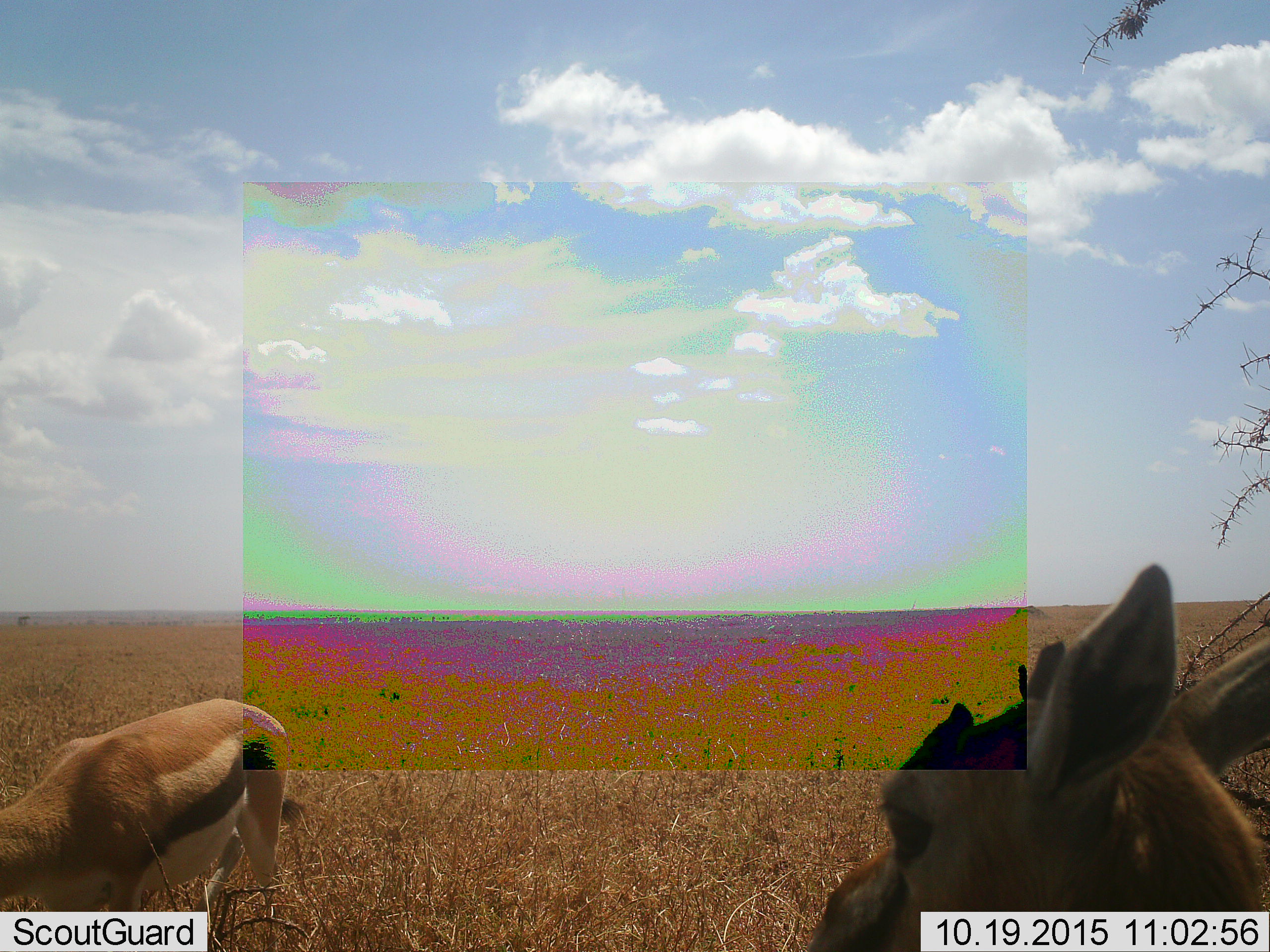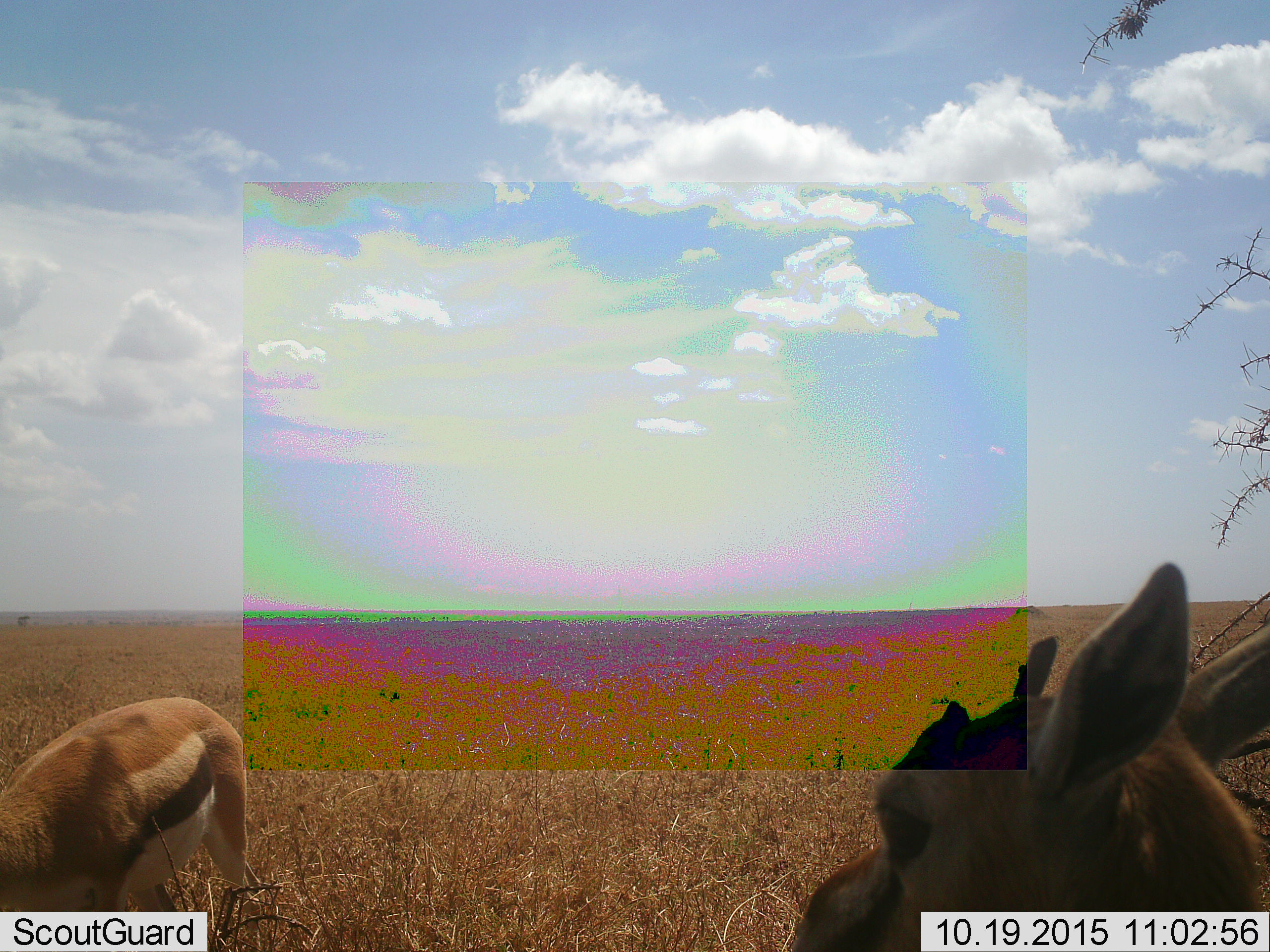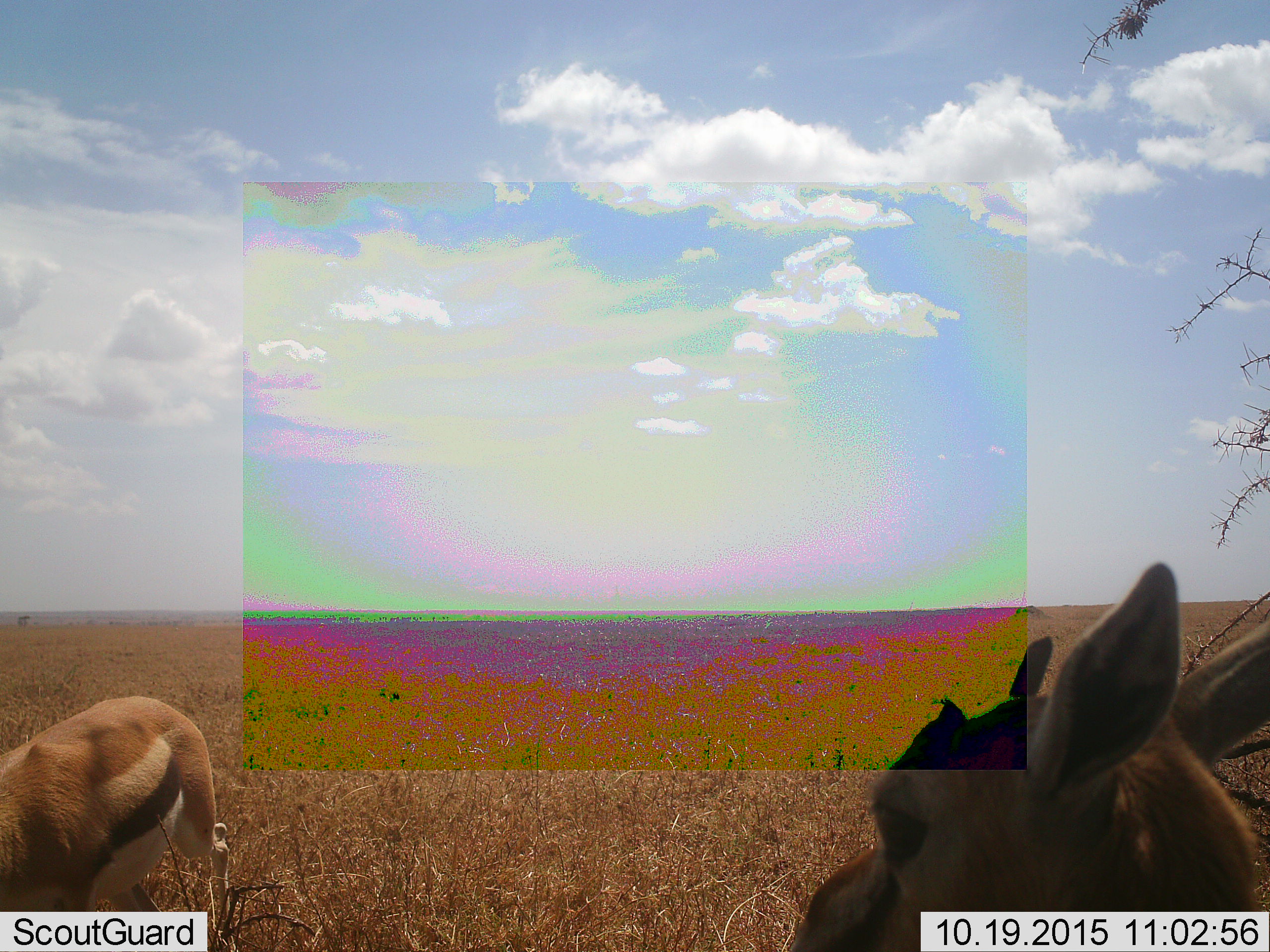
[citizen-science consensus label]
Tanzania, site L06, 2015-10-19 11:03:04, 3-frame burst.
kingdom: Animalia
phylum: Chordata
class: Mammalia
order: Artiodactyla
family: Bovidae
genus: Eudorcas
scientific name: Eudorcas thomsonii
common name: thomson's gazelle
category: gazellethomsons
Gazellethomsons (thomson's gazelle) (Eudorcas thomsonii), count 2. Behavior (volunteer vote fractions): standing 80%, resting 0%, moving 10%, interacting 0%. Young present (vote fraction): 0%. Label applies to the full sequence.